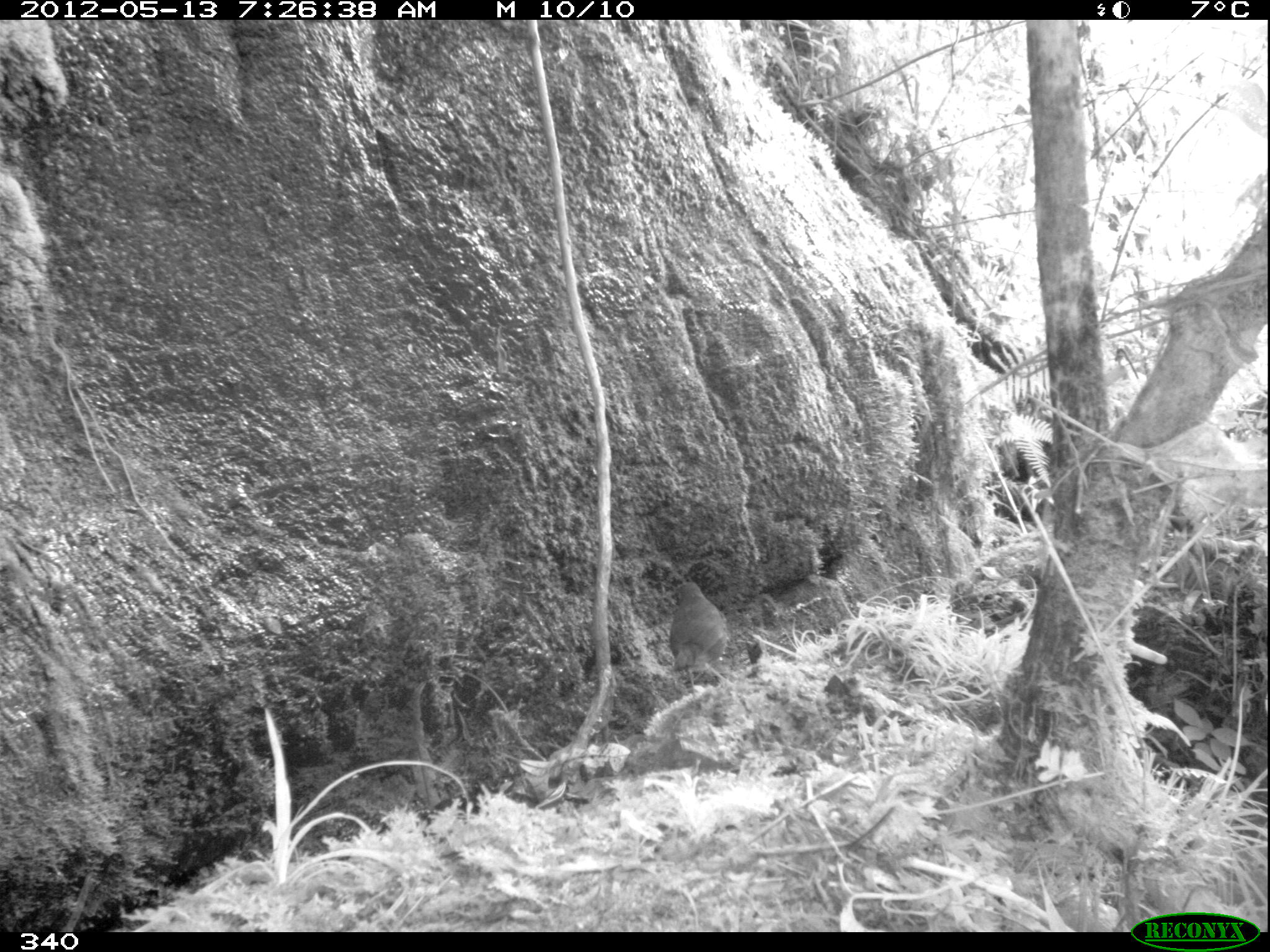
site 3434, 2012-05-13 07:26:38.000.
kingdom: Animalia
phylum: Chordata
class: Aves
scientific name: Aves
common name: bird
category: unknown bird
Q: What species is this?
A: Unknown bird (bird) (Aves).